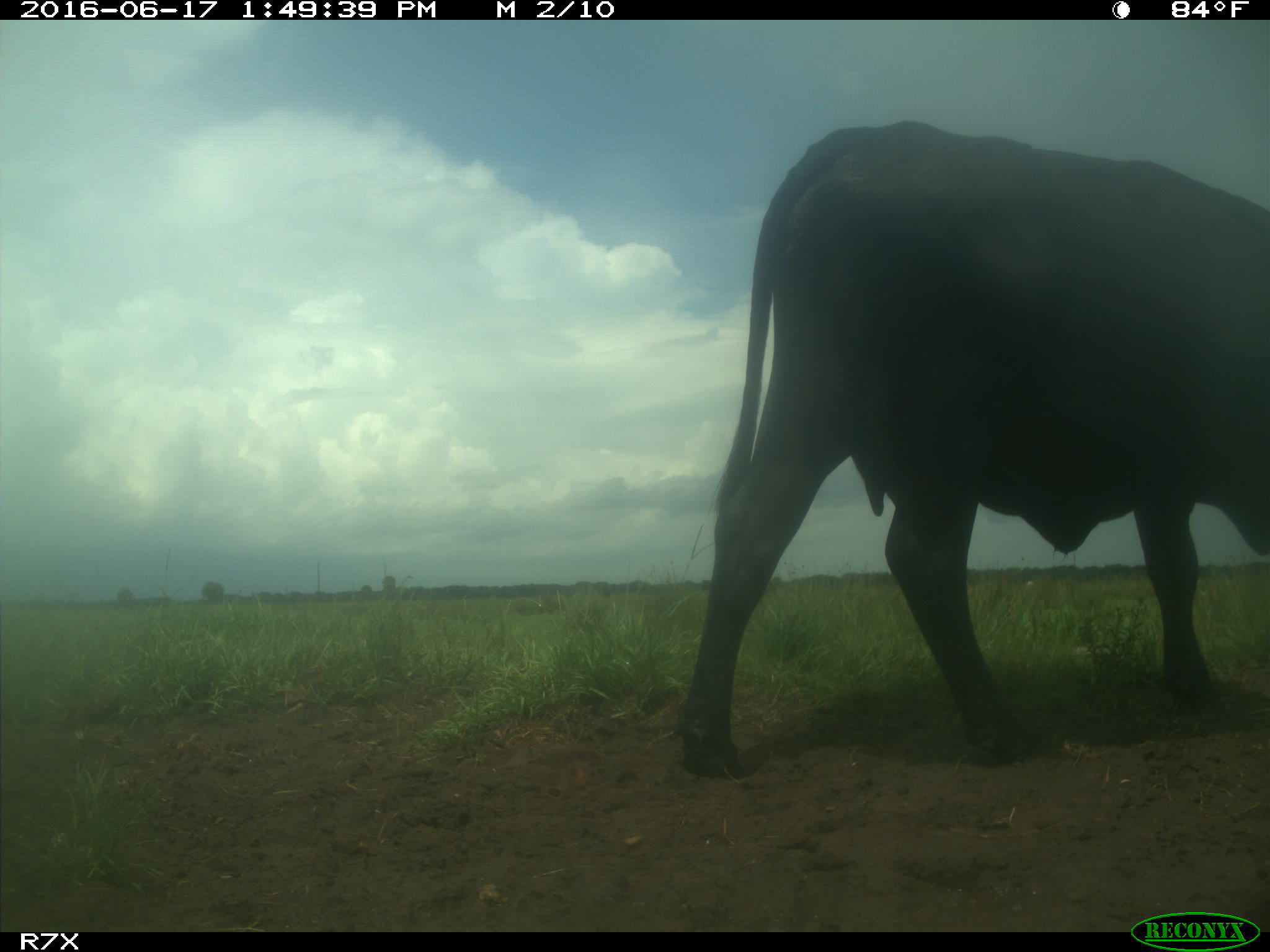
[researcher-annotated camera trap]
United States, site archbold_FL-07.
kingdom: Animalia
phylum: Chordata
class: Mammalia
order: Artiodactyla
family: Bovidae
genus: Bos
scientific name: Bos taurus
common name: domestic cow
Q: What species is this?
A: Bos taurus (domestic cow).